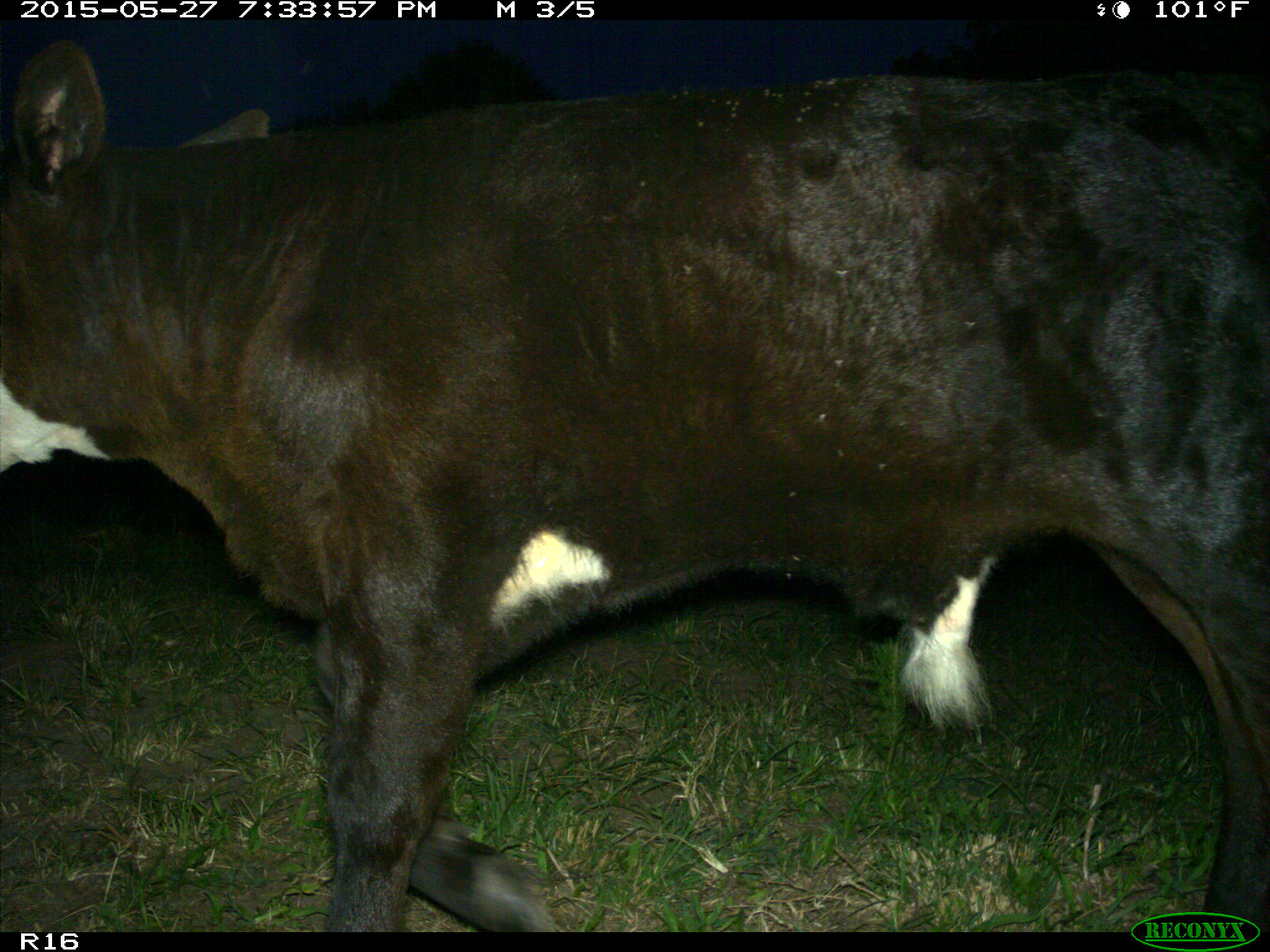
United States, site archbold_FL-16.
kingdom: Animalia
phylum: Chordata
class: Mammalia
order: Artiodactyla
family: Bovidae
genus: Bos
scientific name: Bos taurus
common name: domestic cow